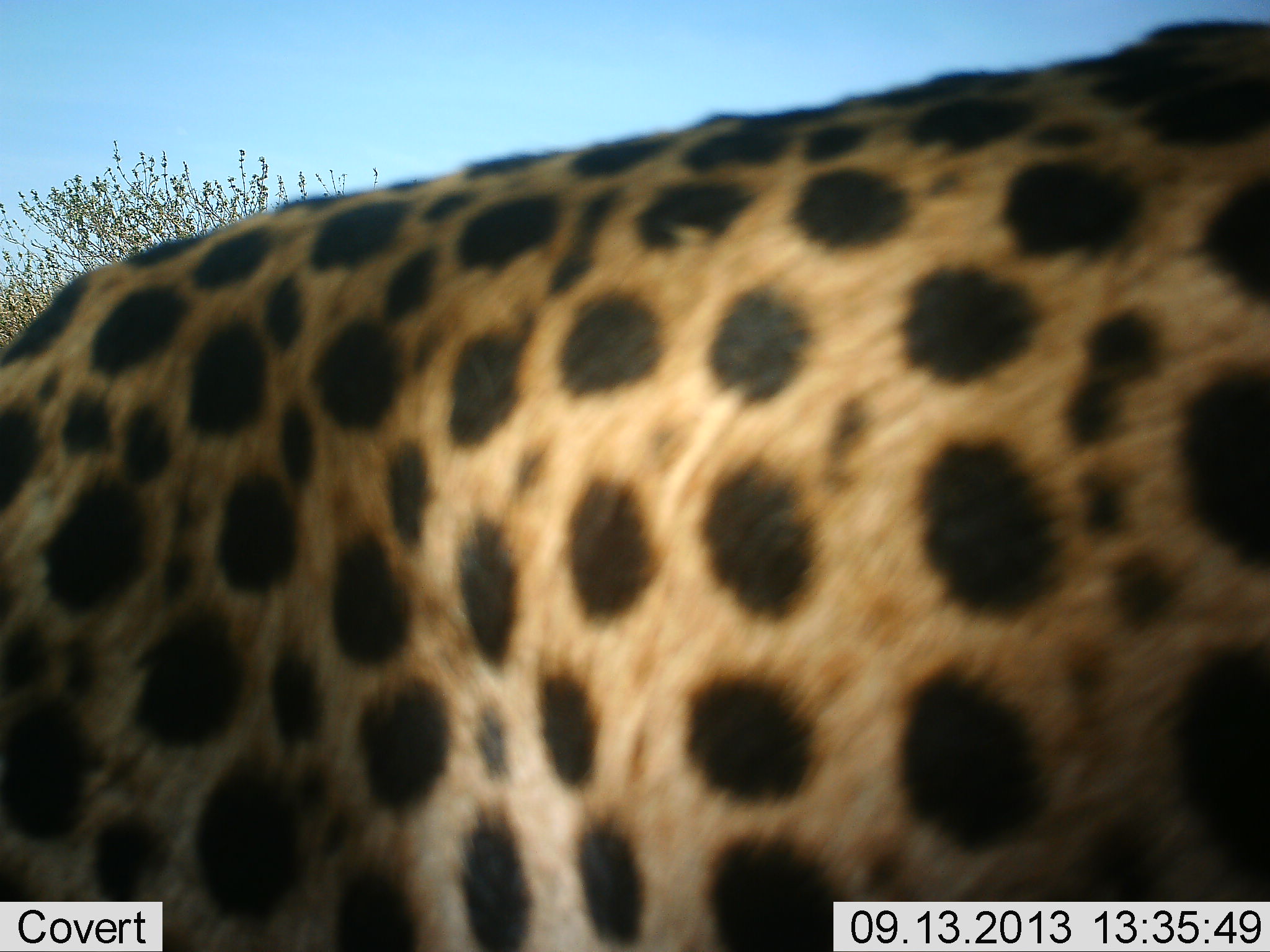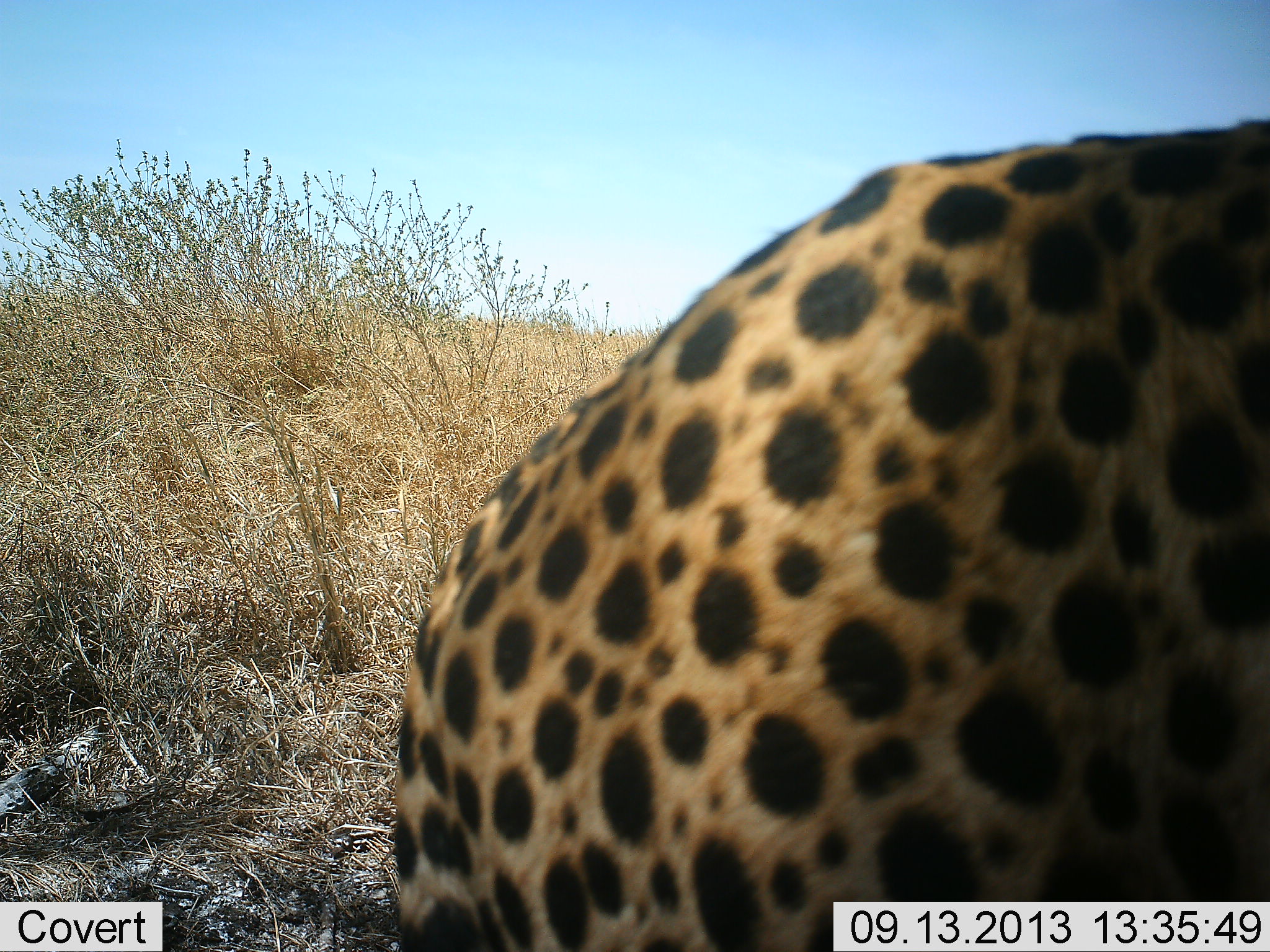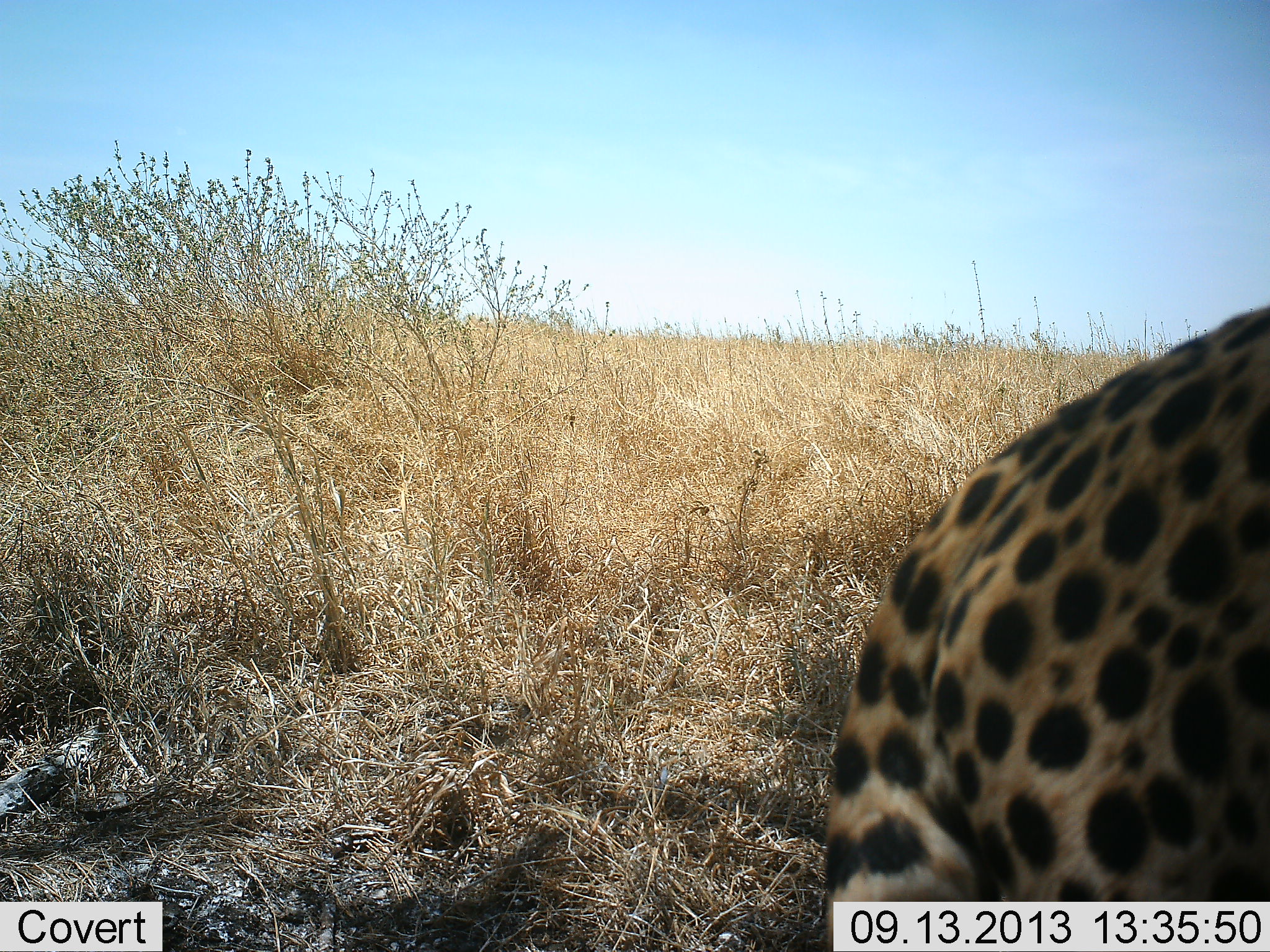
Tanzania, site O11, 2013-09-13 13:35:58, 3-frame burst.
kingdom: Animalia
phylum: Chordata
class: Mammalia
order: Carnivora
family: Felidae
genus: Acinonyx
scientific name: Acinonyx jubatus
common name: cheetah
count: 1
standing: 30%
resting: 0%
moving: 70%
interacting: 0%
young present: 0%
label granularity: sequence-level